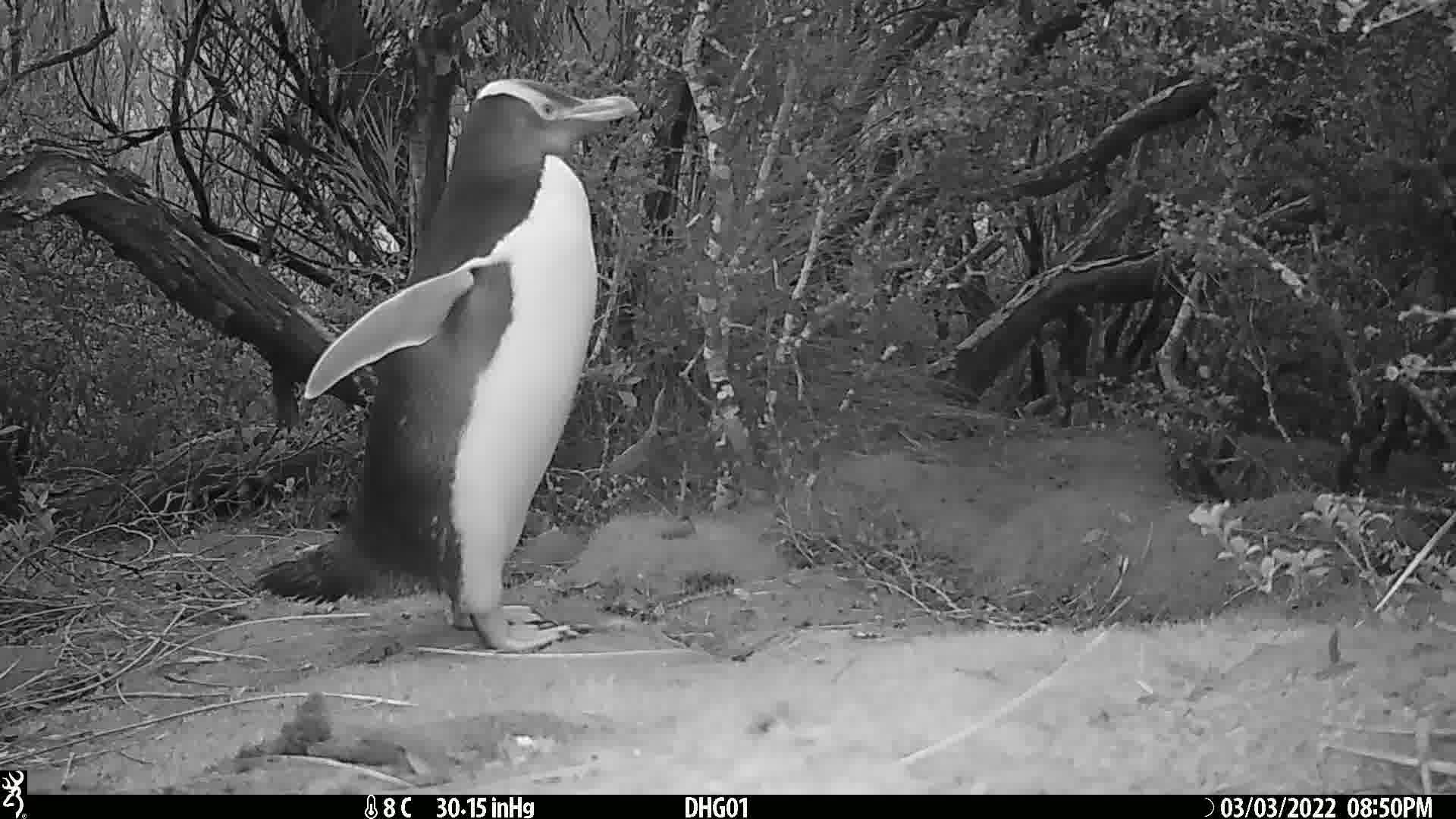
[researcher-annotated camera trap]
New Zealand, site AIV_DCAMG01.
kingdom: Animalia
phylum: Chordata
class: Aves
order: Sphenisciformes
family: Spheniscidae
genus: Megadyptes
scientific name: Megadyptes antipodes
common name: yellow-eyed penguin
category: yellow eyed penguin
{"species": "yellow eyed penguin (yellow-eyed penguin) (Megadyptes antipodes)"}